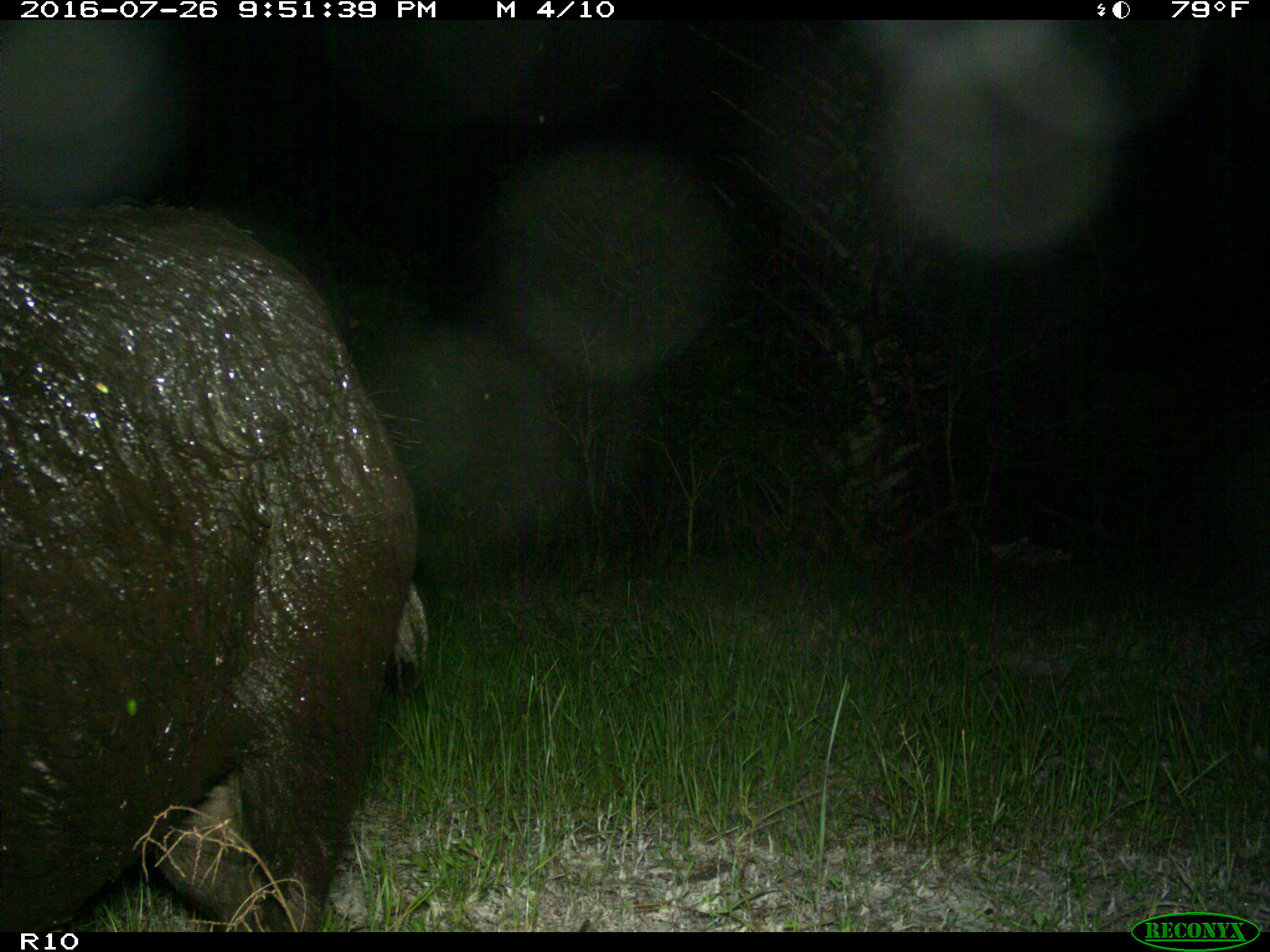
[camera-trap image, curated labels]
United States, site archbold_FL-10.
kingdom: Animalia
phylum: Chordata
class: Mammalia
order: Artiodactyla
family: Suidae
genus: Sus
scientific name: Sus scrofa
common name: wild boar